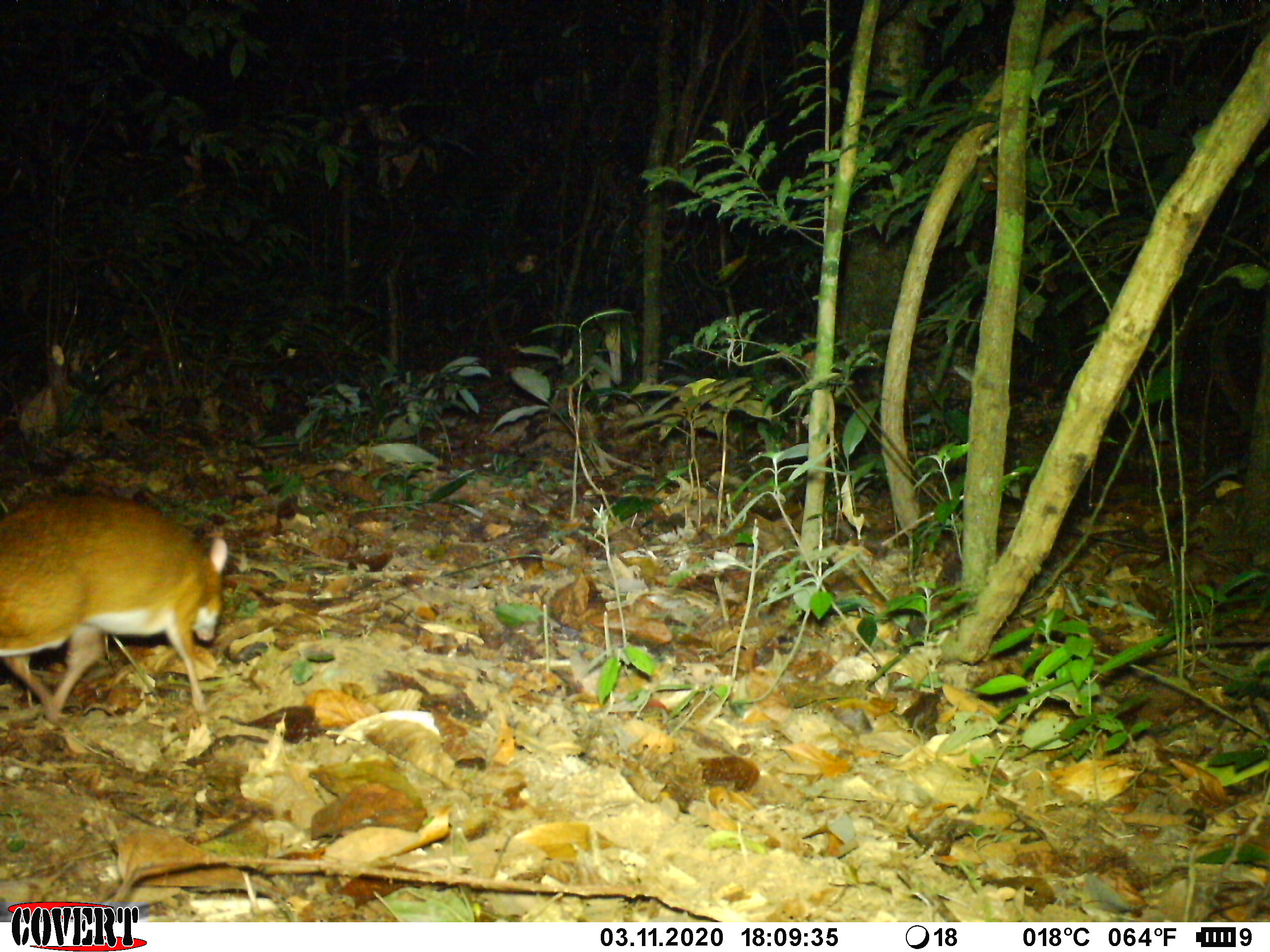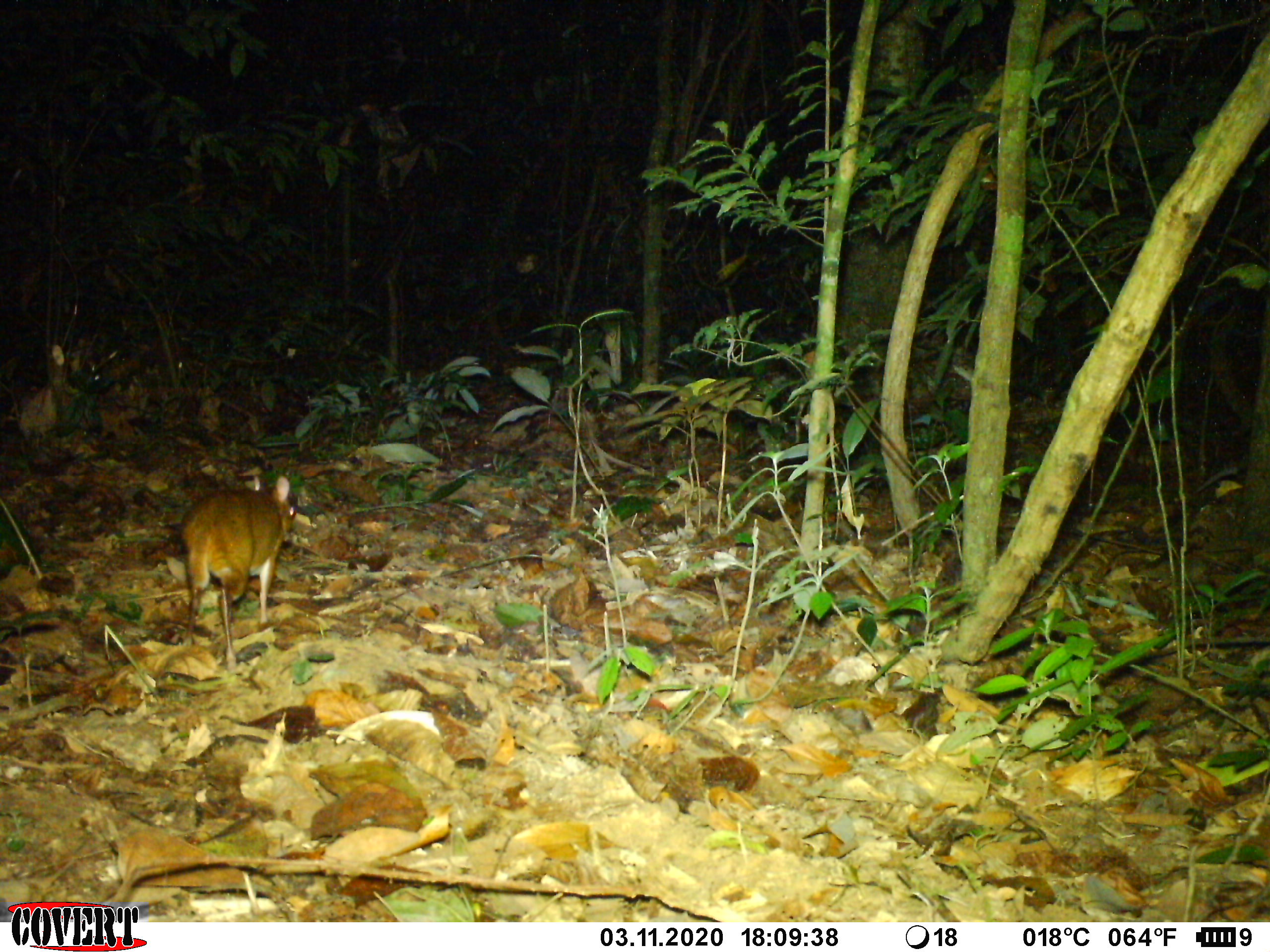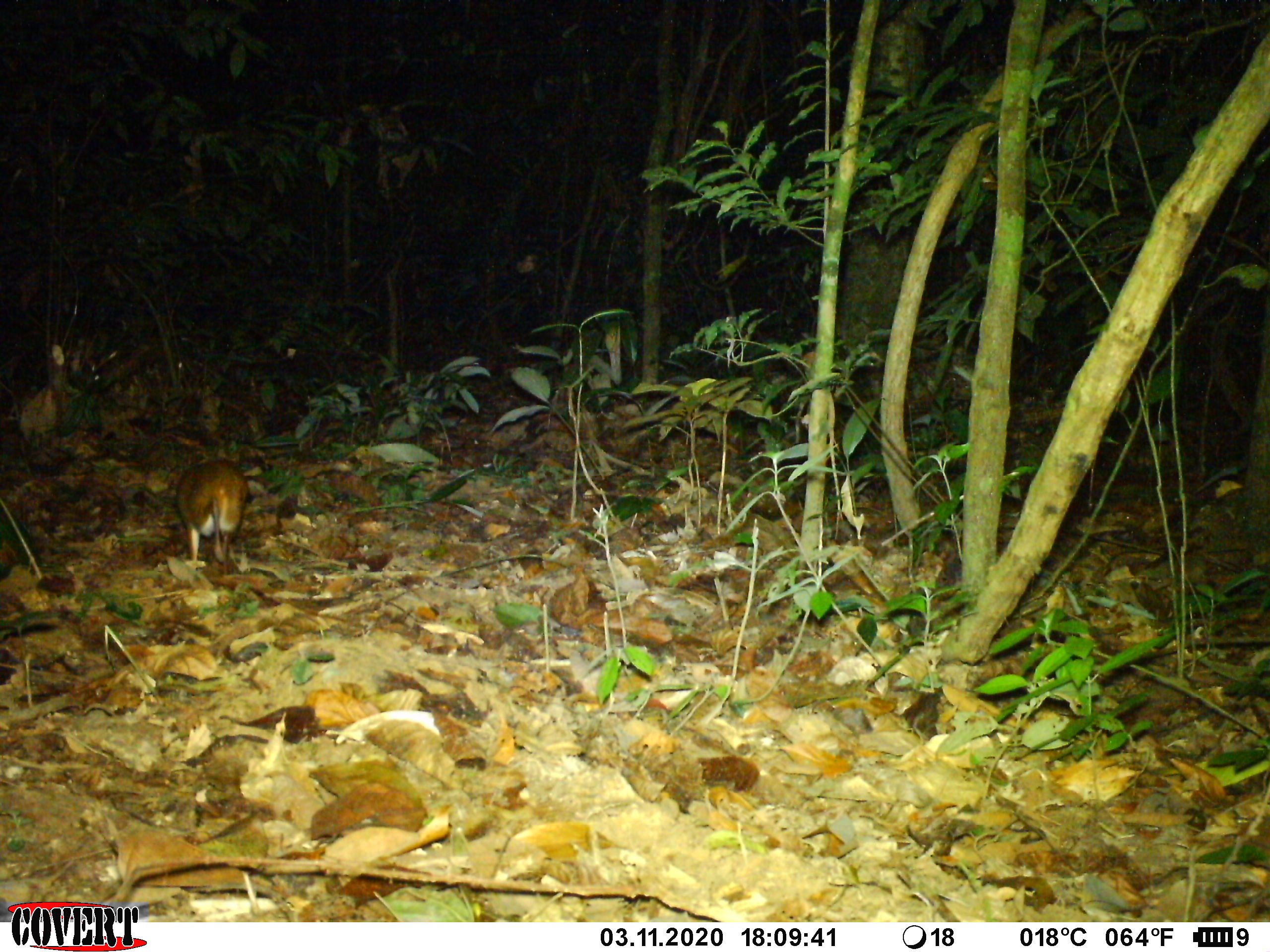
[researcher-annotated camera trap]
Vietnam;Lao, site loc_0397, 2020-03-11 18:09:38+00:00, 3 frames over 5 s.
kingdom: Animalia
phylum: Chordata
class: Mammalia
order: Artiodactyla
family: Tragulidae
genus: Moschiola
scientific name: Moschiola meminna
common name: chevrotain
Chevrotain (Moschiola meminna). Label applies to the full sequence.